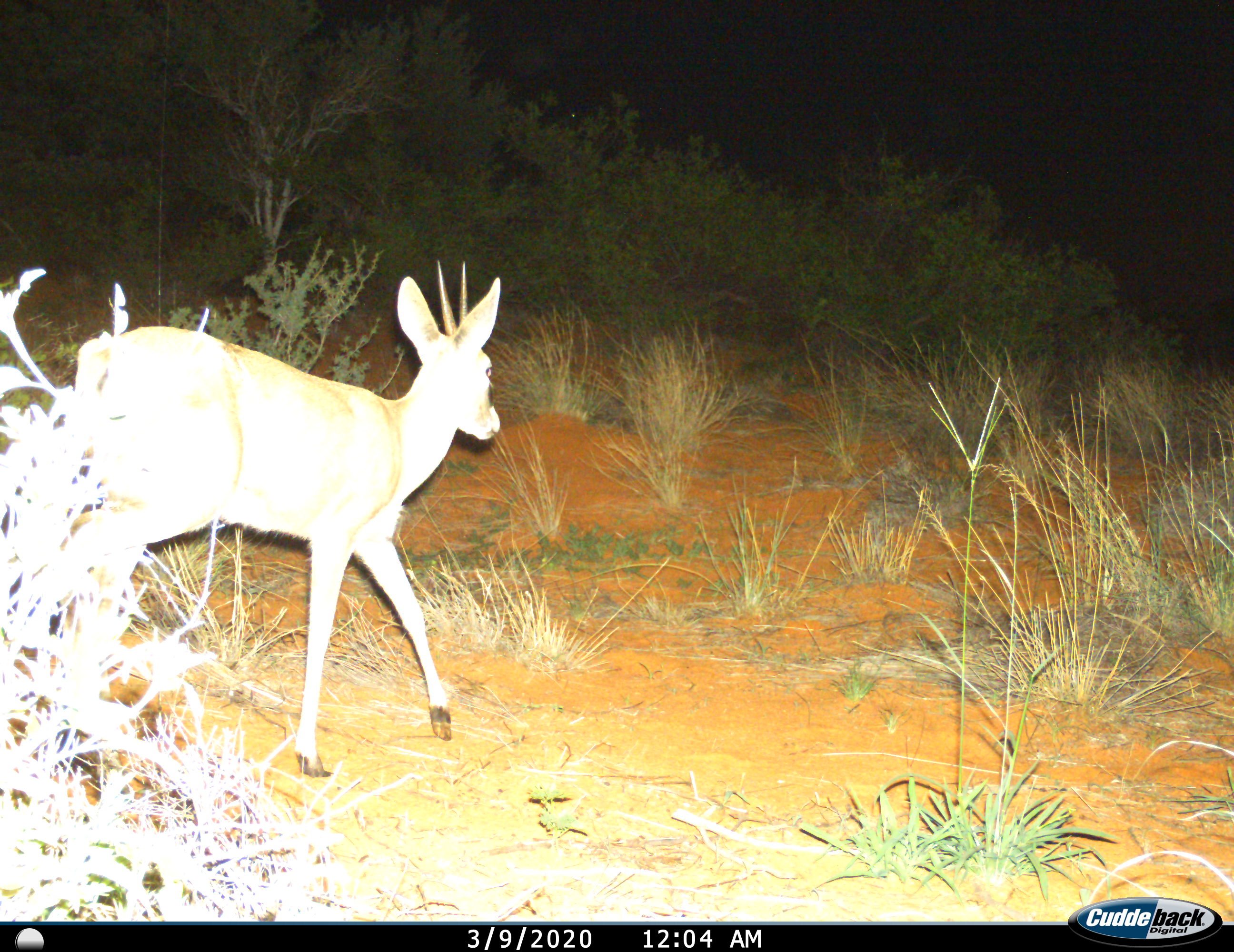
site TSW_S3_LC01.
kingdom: Animalia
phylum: Chordata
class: Mammalia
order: Artiodactyla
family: Bovidae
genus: Sylvicapra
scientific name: Sylvicapra grimmia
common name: common duiker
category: duikercommongrey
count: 1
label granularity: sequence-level